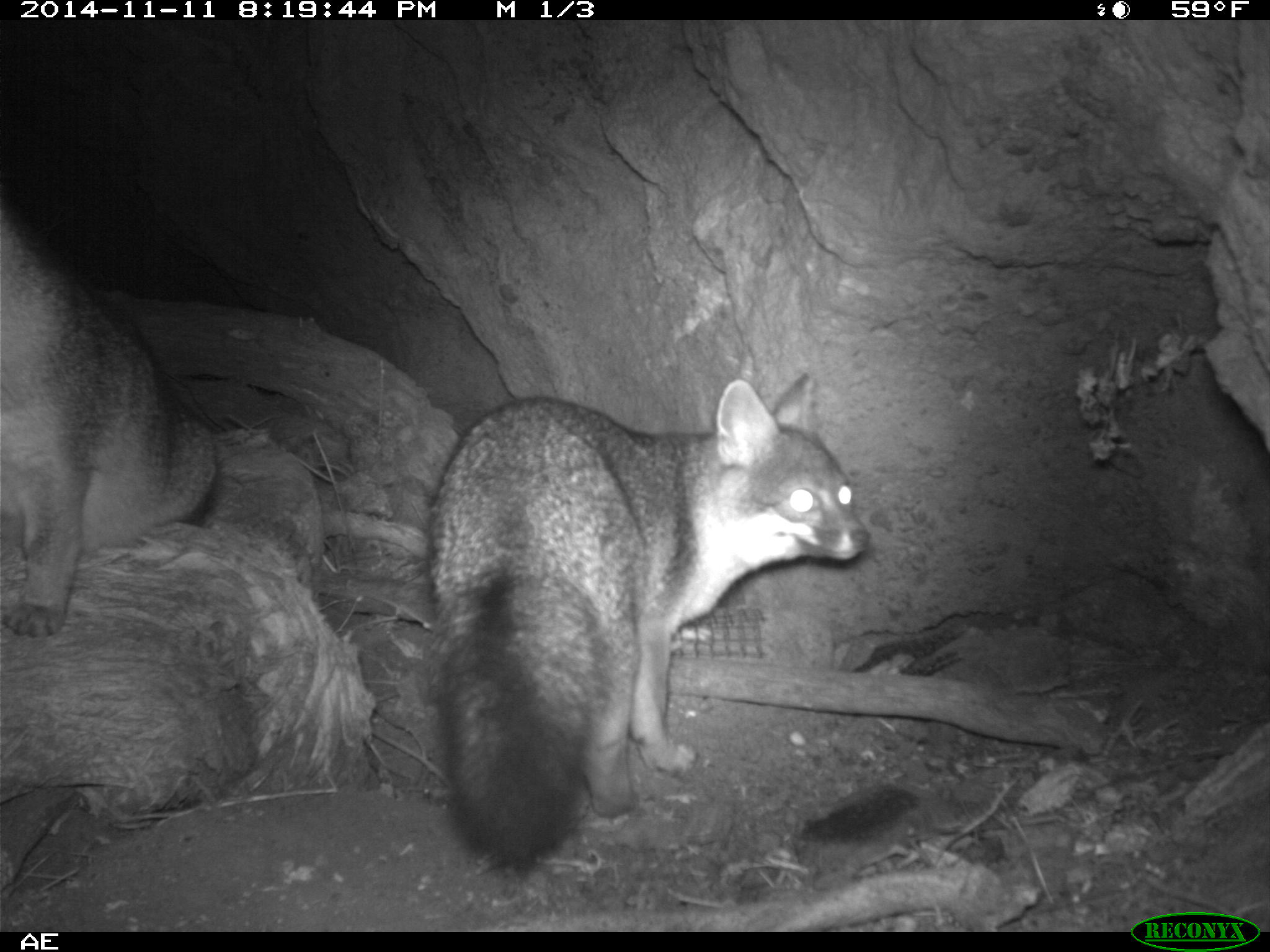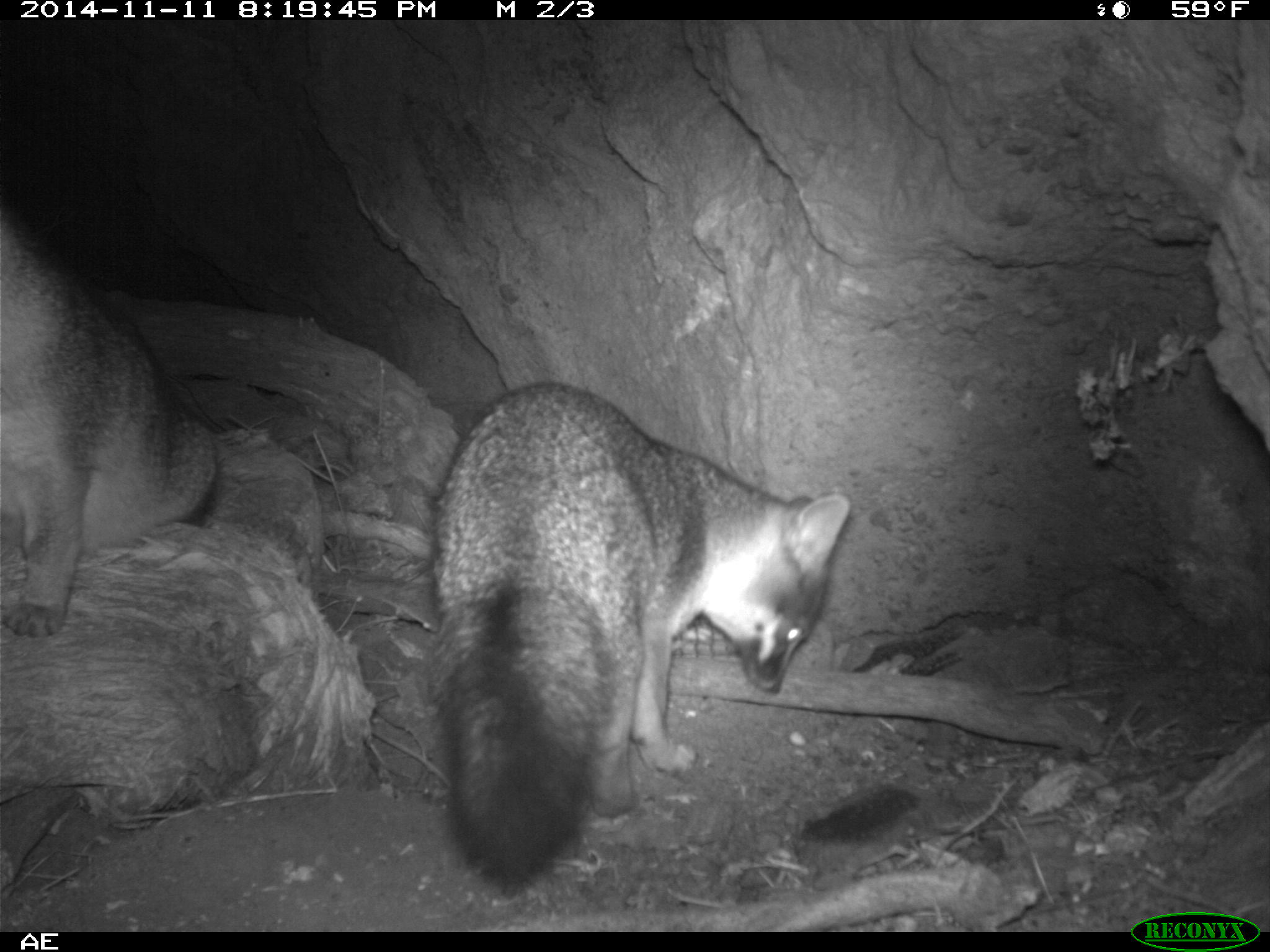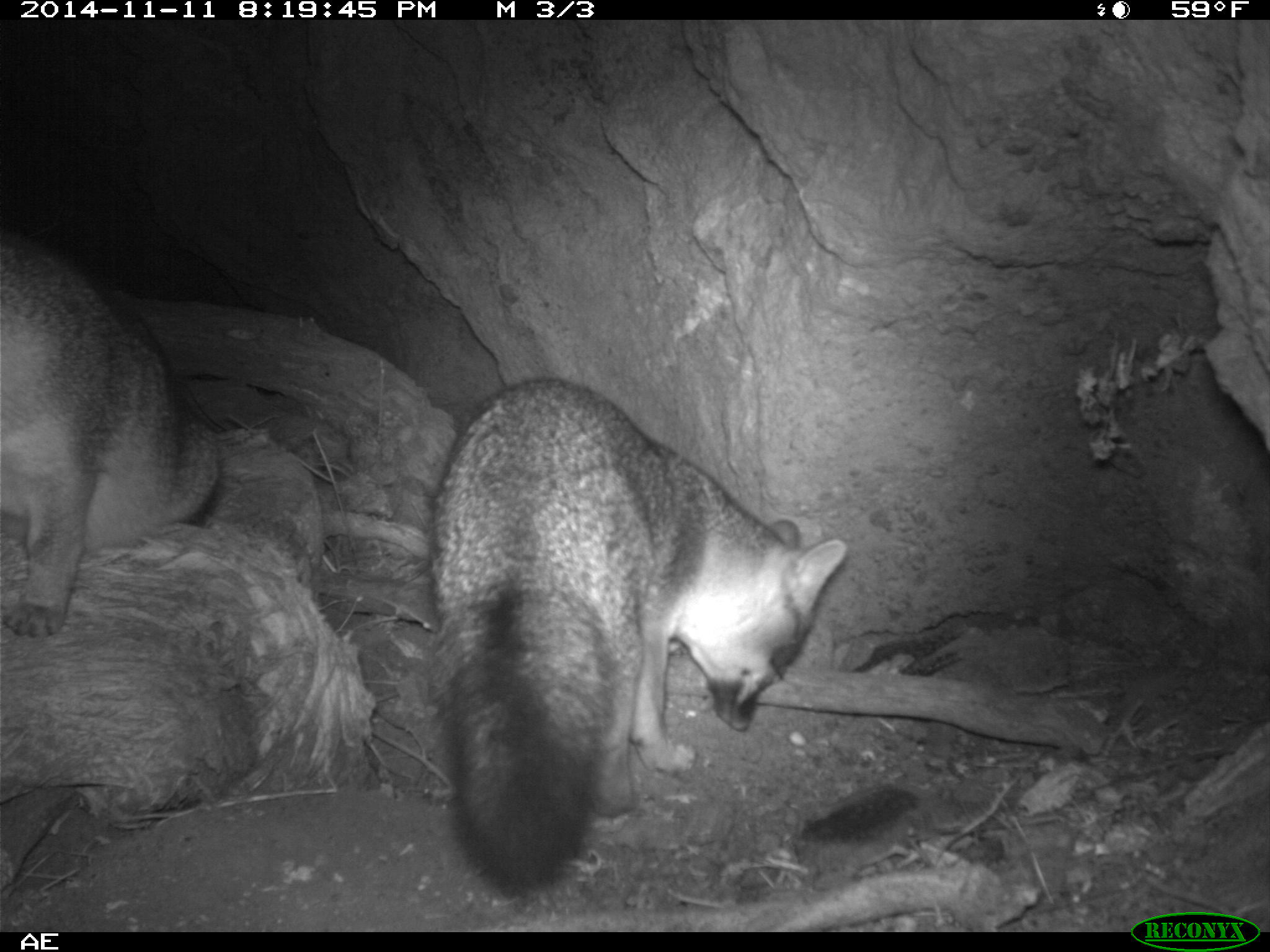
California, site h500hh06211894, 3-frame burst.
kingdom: Animalia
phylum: Chordata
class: Mammalia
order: Carnivora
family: Canidae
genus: Urocyon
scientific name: Urocyon littoralis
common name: island fox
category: fox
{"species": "fox (island fox) (Urocyon littoralis)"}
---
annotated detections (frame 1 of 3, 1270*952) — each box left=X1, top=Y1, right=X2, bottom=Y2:
fox: left=426, top=370, right=870, bottom=872; left=0, top=214, right=215, bottom=637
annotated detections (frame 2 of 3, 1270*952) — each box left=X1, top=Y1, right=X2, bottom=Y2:
fox: left=425, top=380, right=850, bottom=893; left=0, top=205, right=220, bottom=638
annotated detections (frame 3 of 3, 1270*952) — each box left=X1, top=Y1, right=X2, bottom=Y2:
fox: left=424, top=379, right=850, bottom=900; left=0, top=227, right=229, bottom=635